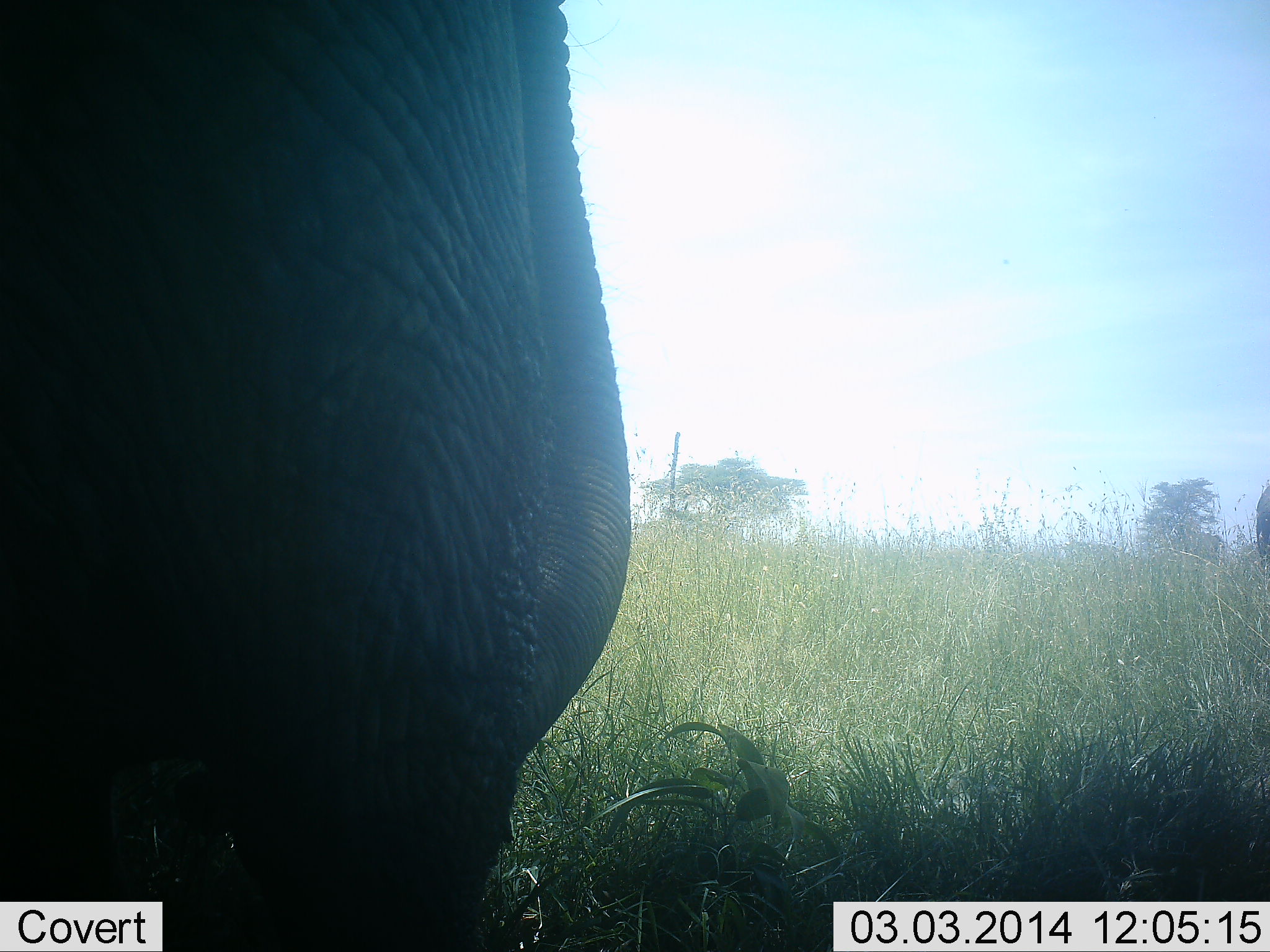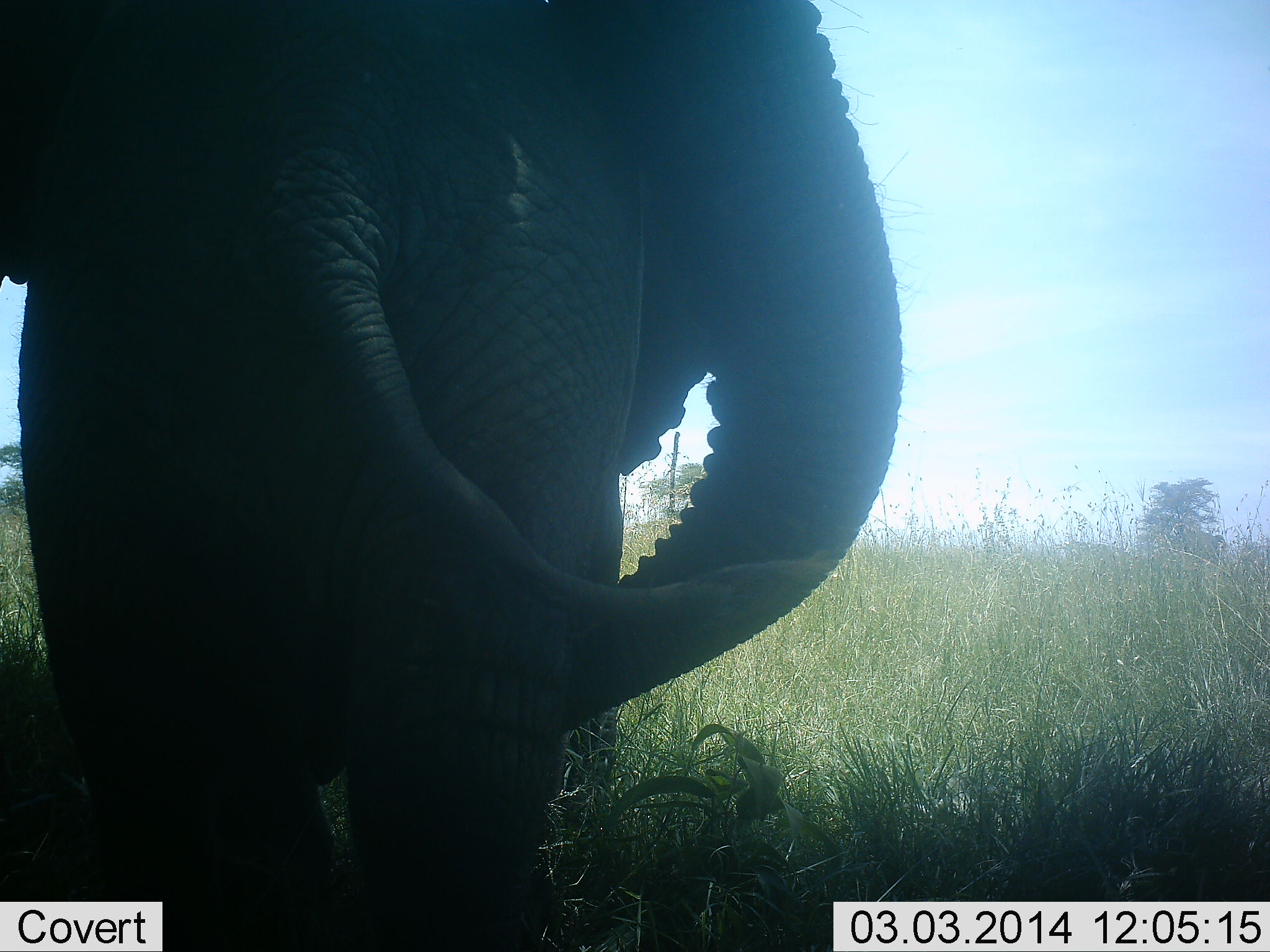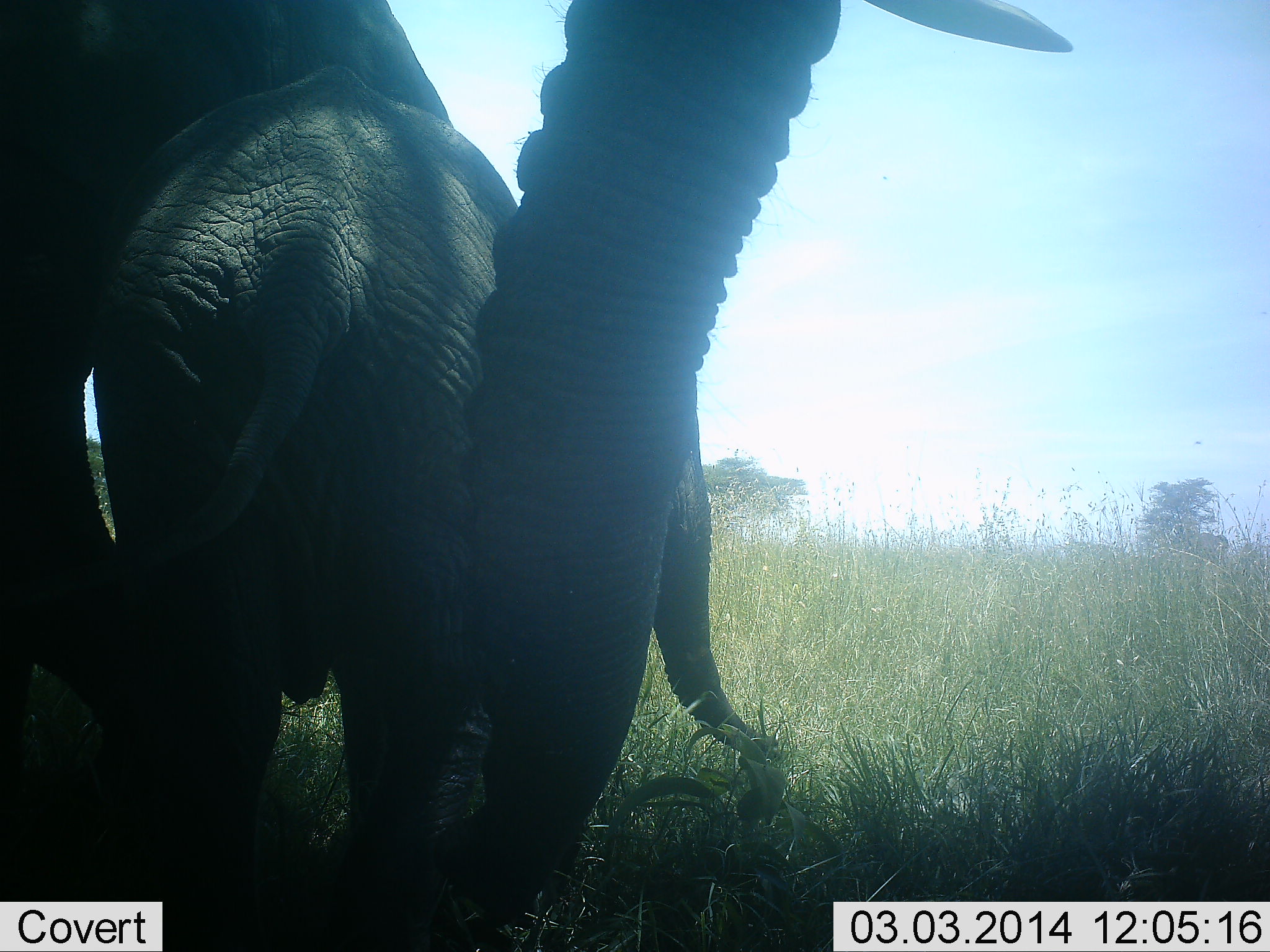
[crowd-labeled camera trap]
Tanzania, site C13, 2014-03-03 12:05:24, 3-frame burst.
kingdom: Animalia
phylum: Chordata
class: Mammalia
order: Proboscidea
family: Elephantidae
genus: Loxodonta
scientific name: Loxodonta africana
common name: african bush elephant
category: elephant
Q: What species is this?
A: Elephant (african bush elephant) (Loxodonta africana).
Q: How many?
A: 3.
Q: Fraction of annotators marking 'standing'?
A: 50%.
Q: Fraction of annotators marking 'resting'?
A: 0%.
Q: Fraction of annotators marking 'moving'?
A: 50%.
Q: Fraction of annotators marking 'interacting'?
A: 20%.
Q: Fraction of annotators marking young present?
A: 50%.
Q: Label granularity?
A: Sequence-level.